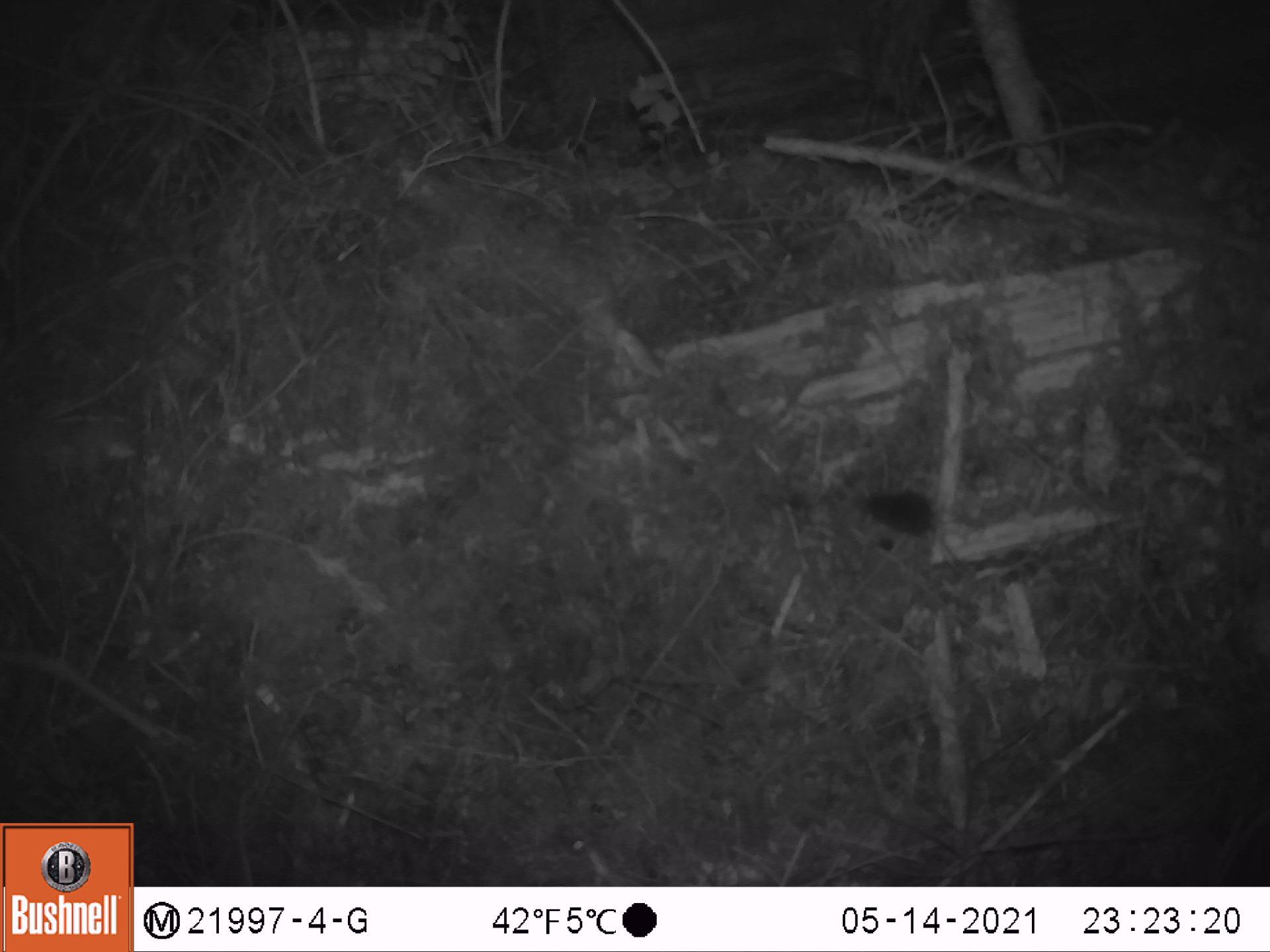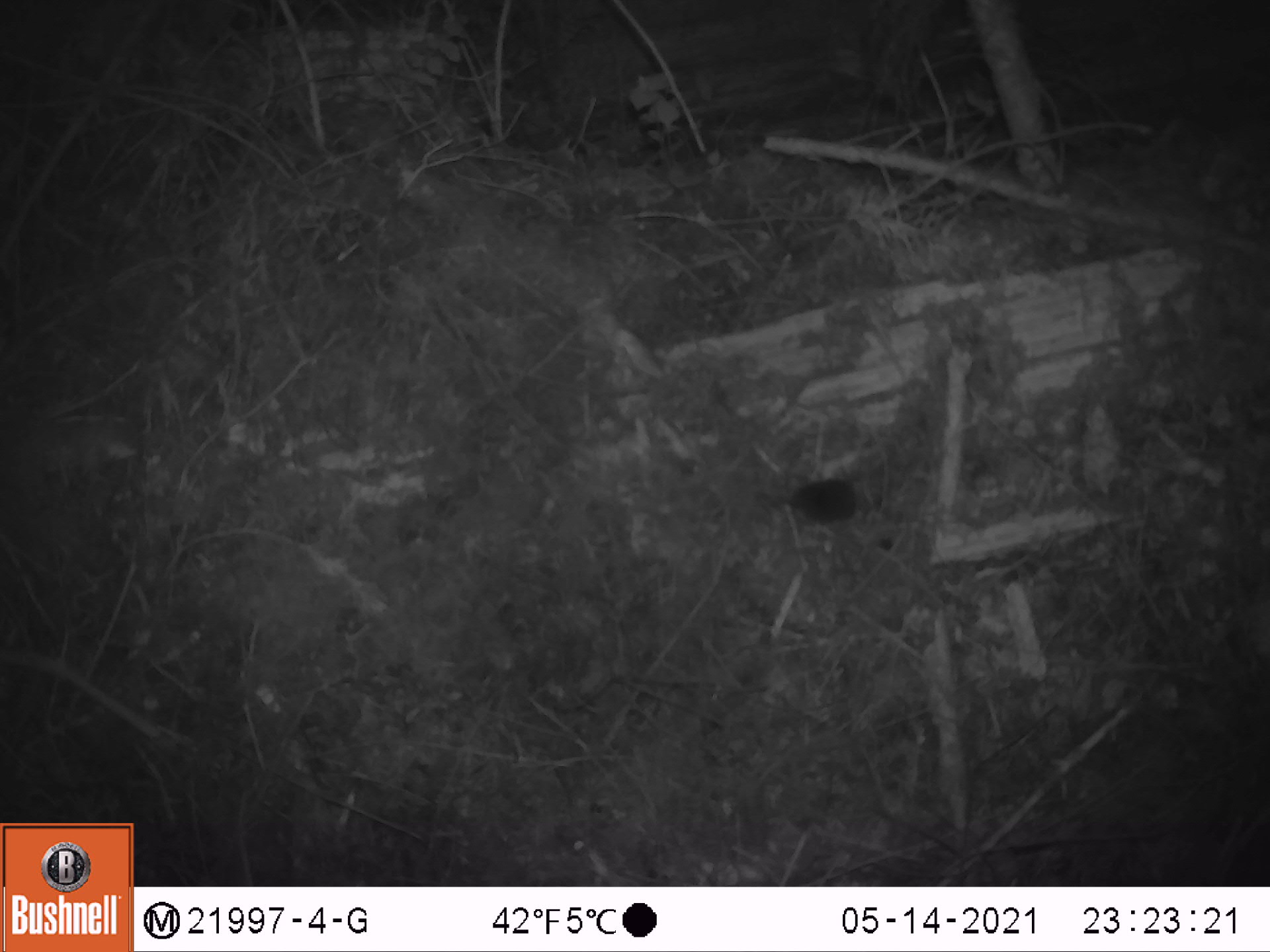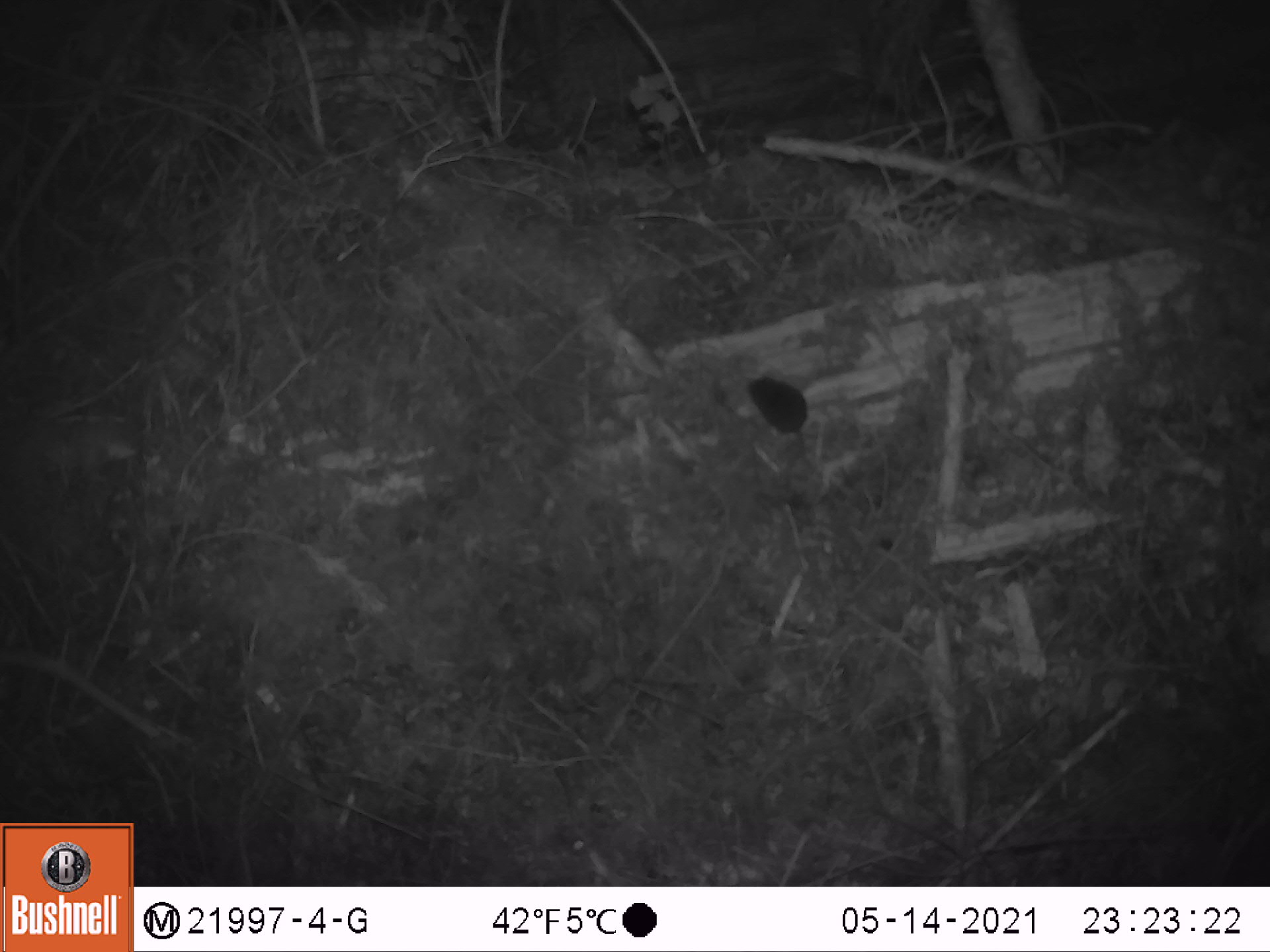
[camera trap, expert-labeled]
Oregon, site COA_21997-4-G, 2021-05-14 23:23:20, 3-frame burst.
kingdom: Animalia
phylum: Chordata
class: Mammalia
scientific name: Mammalia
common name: small mammal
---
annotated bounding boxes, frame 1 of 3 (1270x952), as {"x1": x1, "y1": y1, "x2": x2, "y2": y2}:
small mammal: {"x1": 839, "y1": 454, "x2": 1016, "y2": 610}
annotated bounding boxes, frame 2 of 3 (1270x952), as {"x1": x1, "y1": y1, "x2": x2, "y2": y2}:
small mammal: {"x1": 734, "y1": 436, "x2": 946, "y2": 561}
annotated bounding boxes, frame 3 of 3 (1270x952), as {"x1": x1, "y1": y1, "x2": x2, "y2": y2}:
small mammal: {"x1": 726, "y1": 358, "x2": 872, "y2": 499}